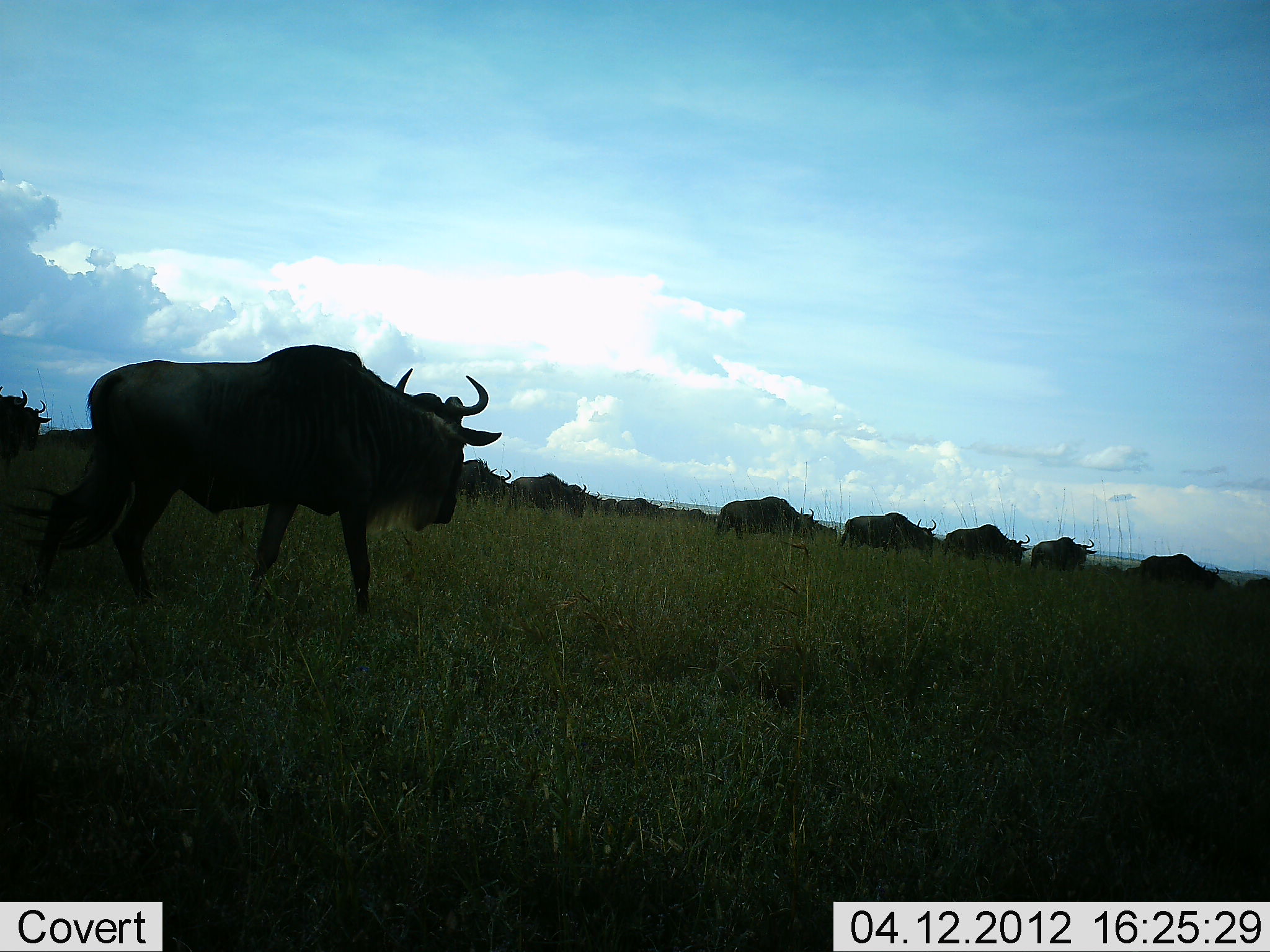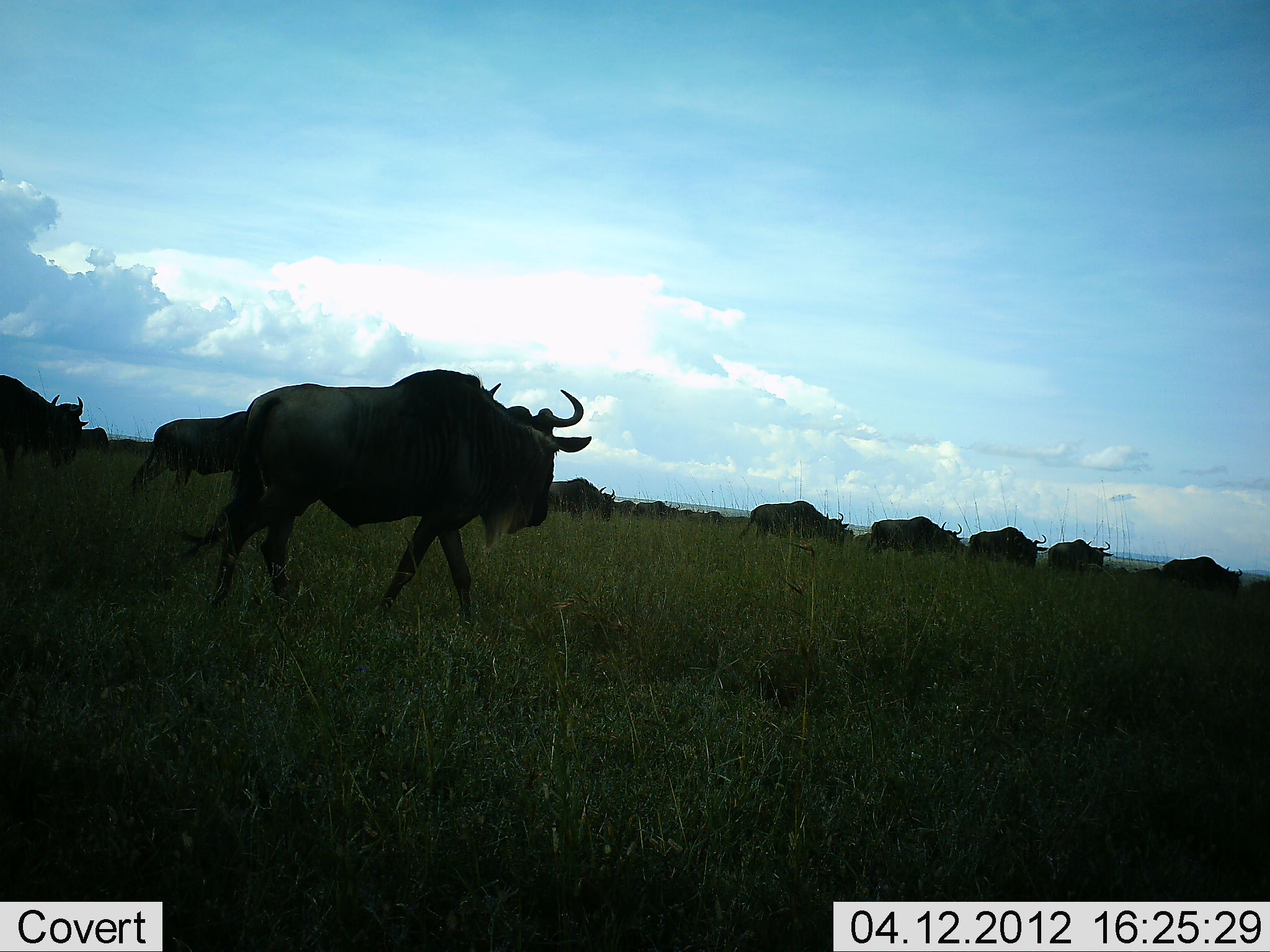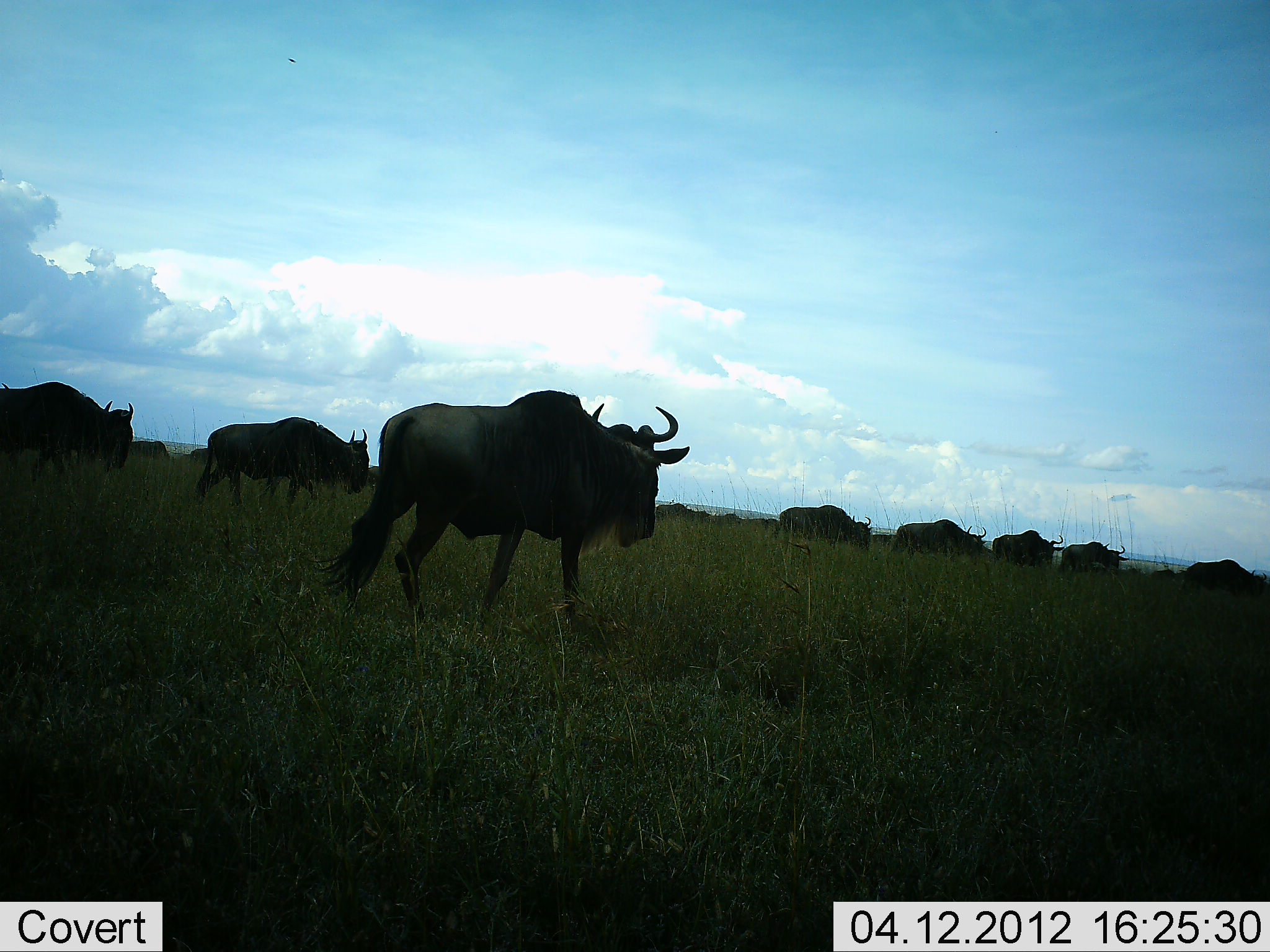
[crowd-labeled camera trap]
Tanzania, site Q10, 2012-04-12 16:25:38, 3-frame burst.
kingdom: Animalia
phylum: Chordata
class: Mammalia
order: Artiodactyla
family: Bovidae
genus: Connochaetes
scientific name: Connochaetes taurinus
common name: blue wildebeest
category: wildebeest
Wildebeest (blue wildebeest) (Connochaetes taurinus), count 11-50. Behavior (volunteer vote fractions): standing 4%, resting 0%, moving 96%, interacting 0%. Young present (vote fraction): 0%. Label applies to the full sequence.